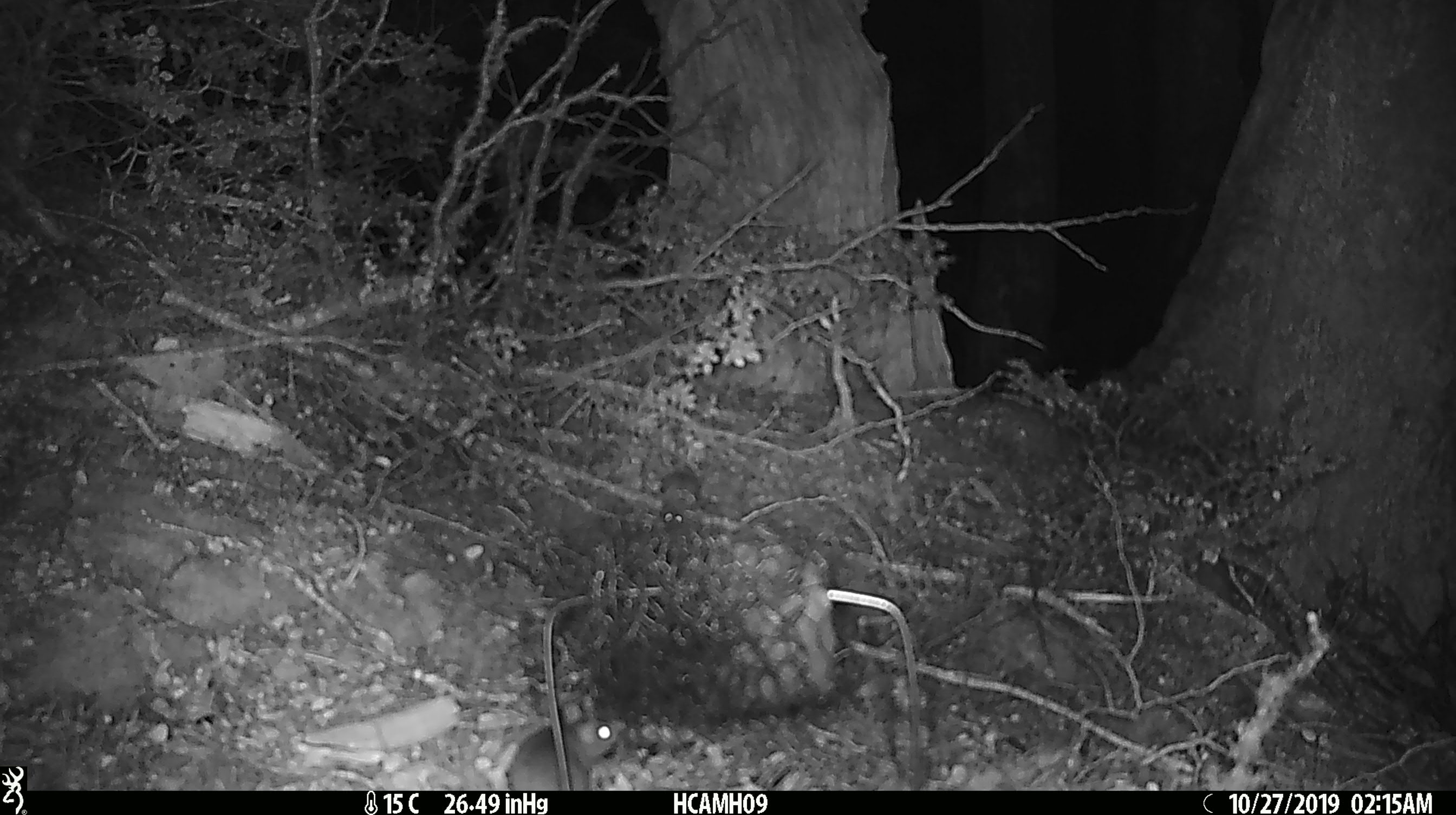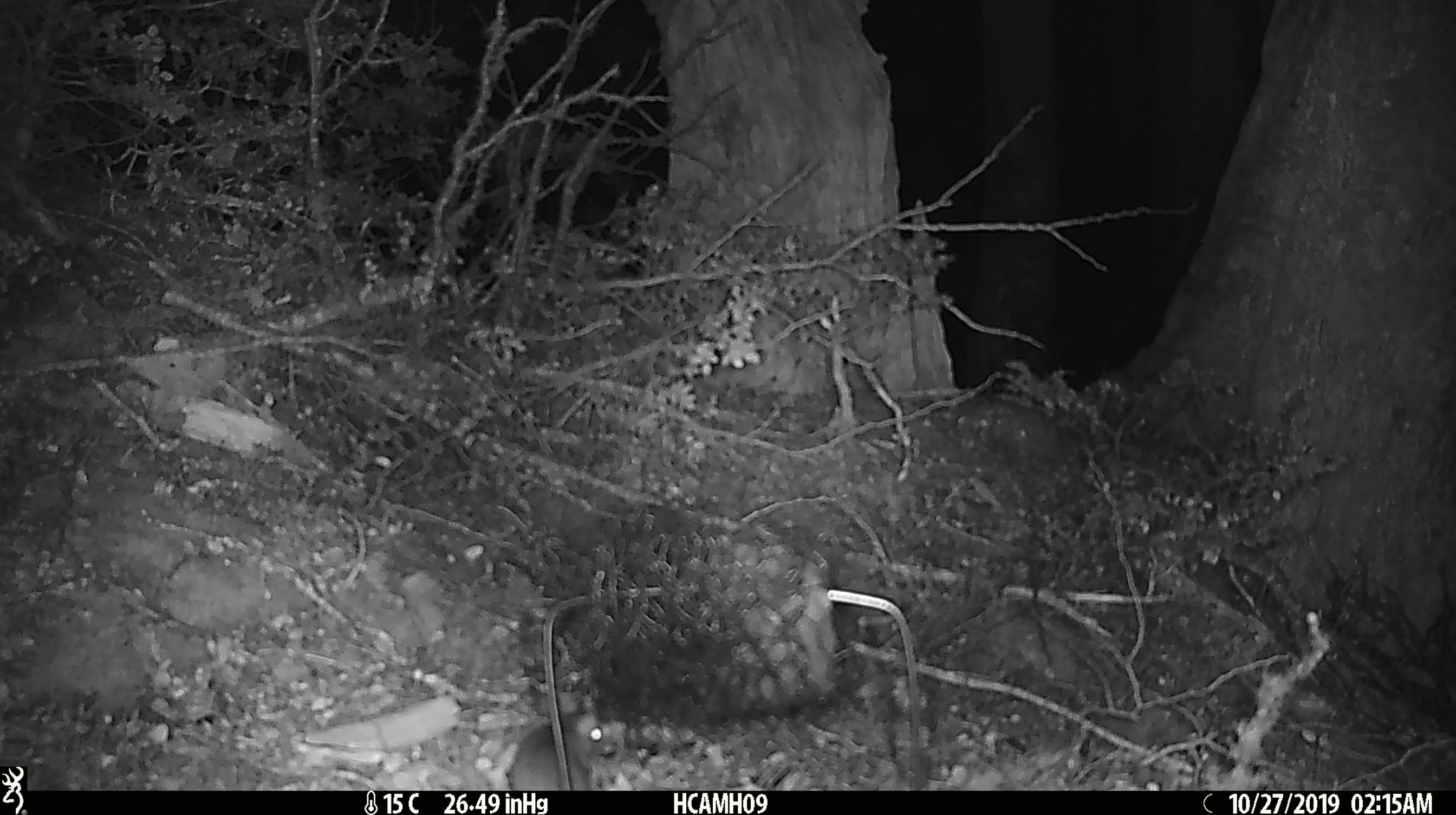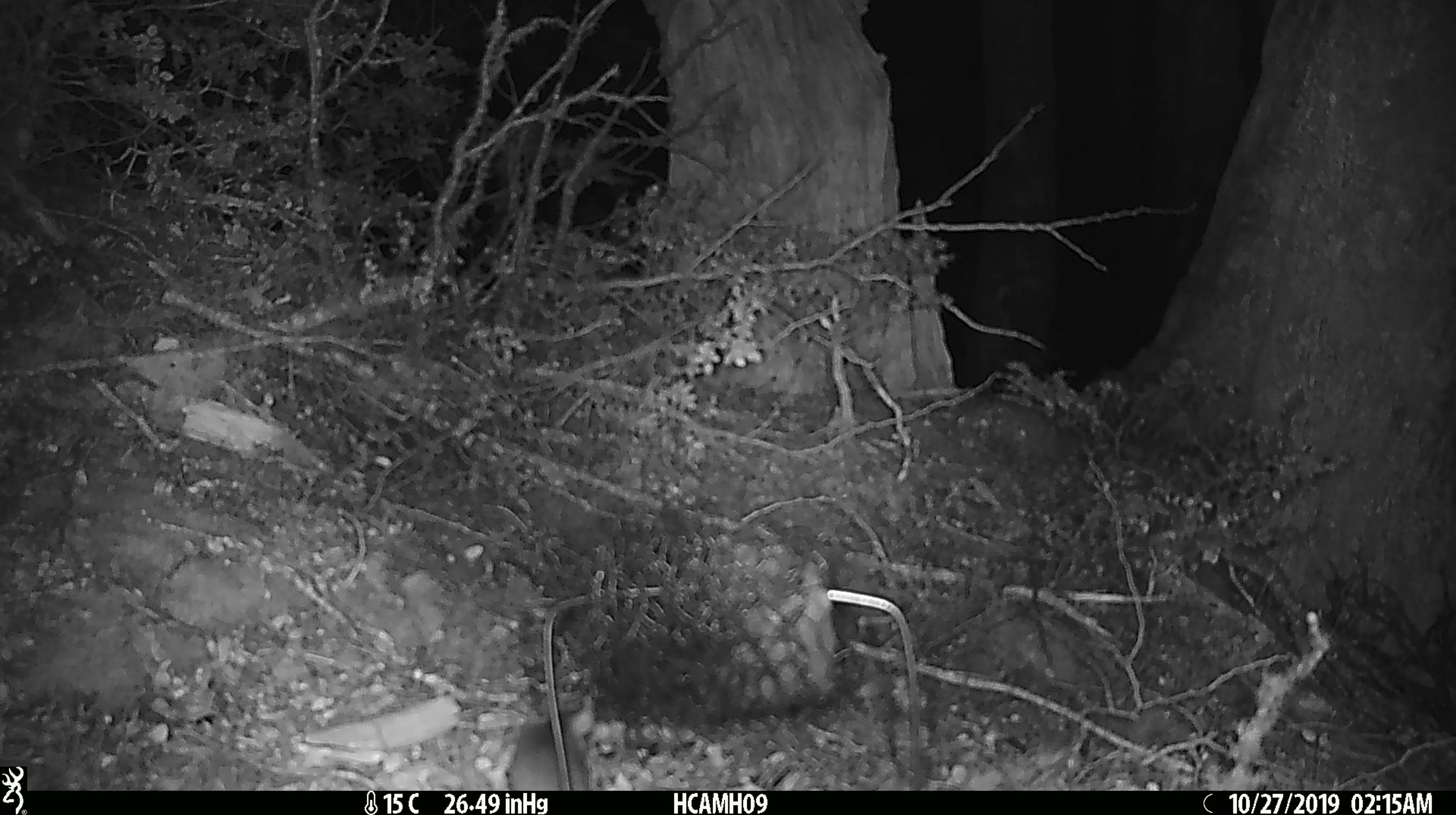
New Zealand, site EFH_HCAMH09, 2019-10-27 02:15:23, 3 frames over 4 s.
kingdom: Animalia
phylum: Chordata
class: Mammalia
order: Rodentia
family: Muridae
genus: Mus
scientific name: Mus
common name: mouse